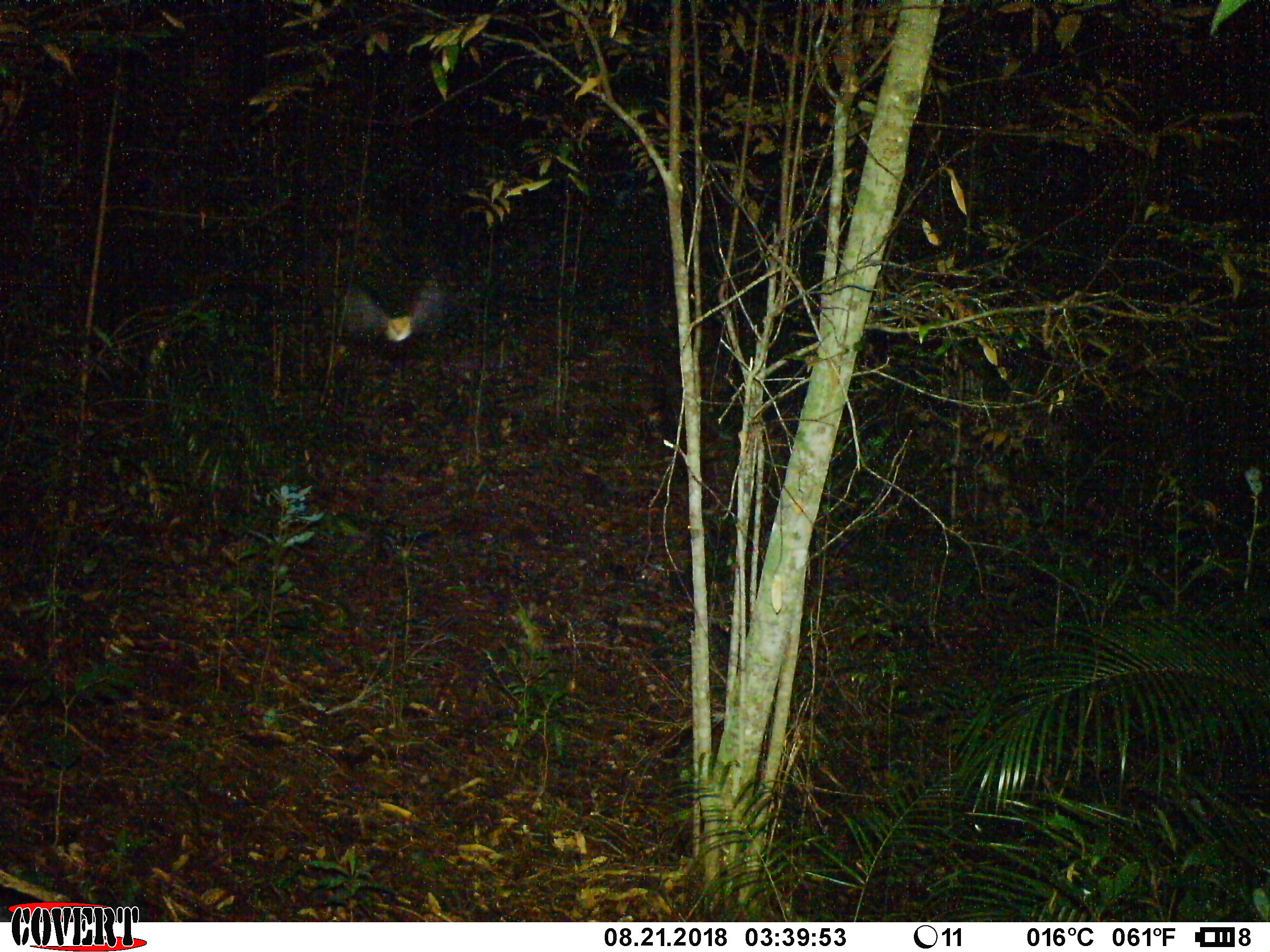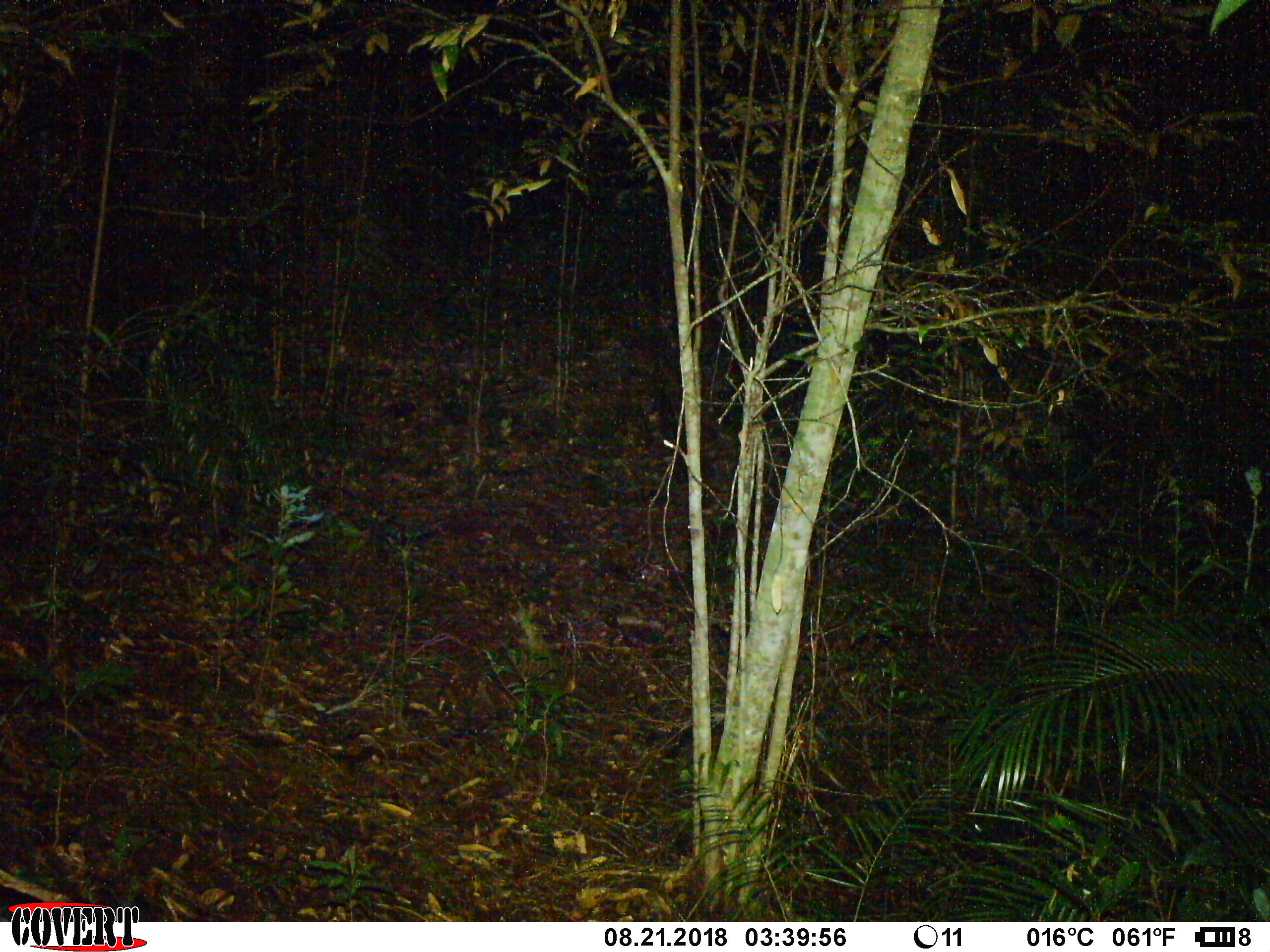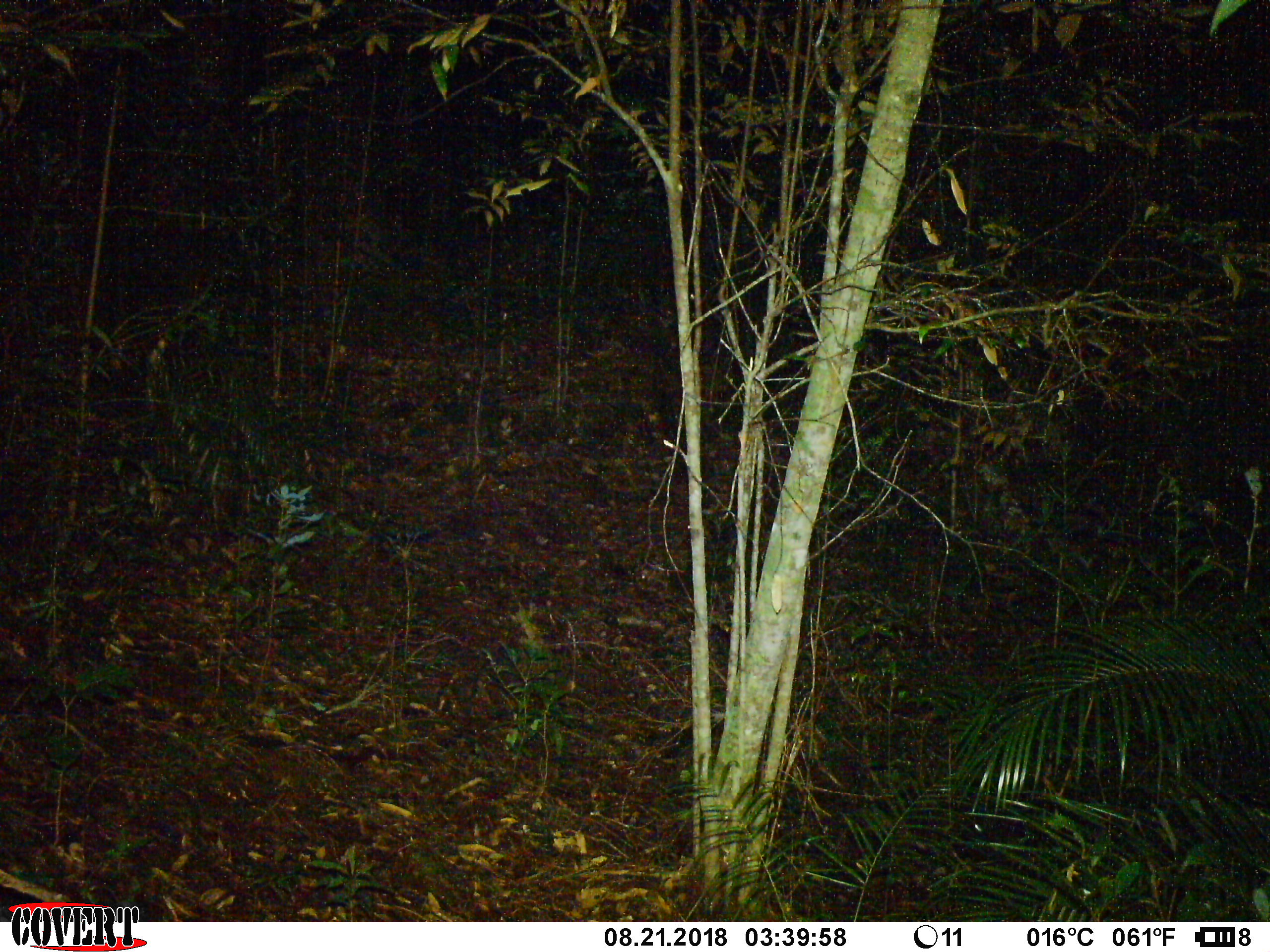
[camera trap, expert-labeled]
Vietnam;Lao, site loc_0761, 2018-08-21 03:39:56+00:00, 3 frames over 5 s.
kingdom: Animalia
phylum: Arthropoda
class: Insecta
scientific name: Insecta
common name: insect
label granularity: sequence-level